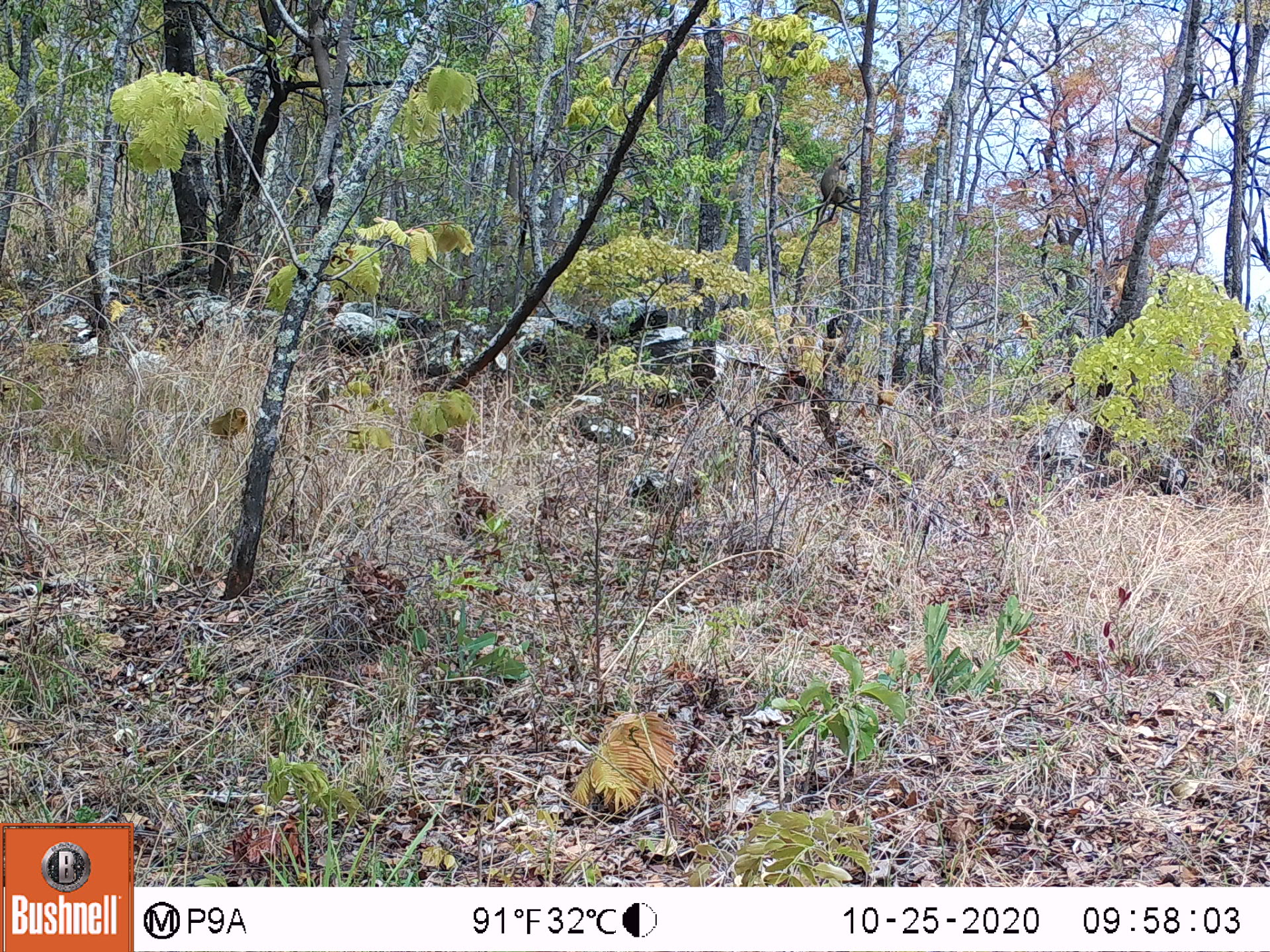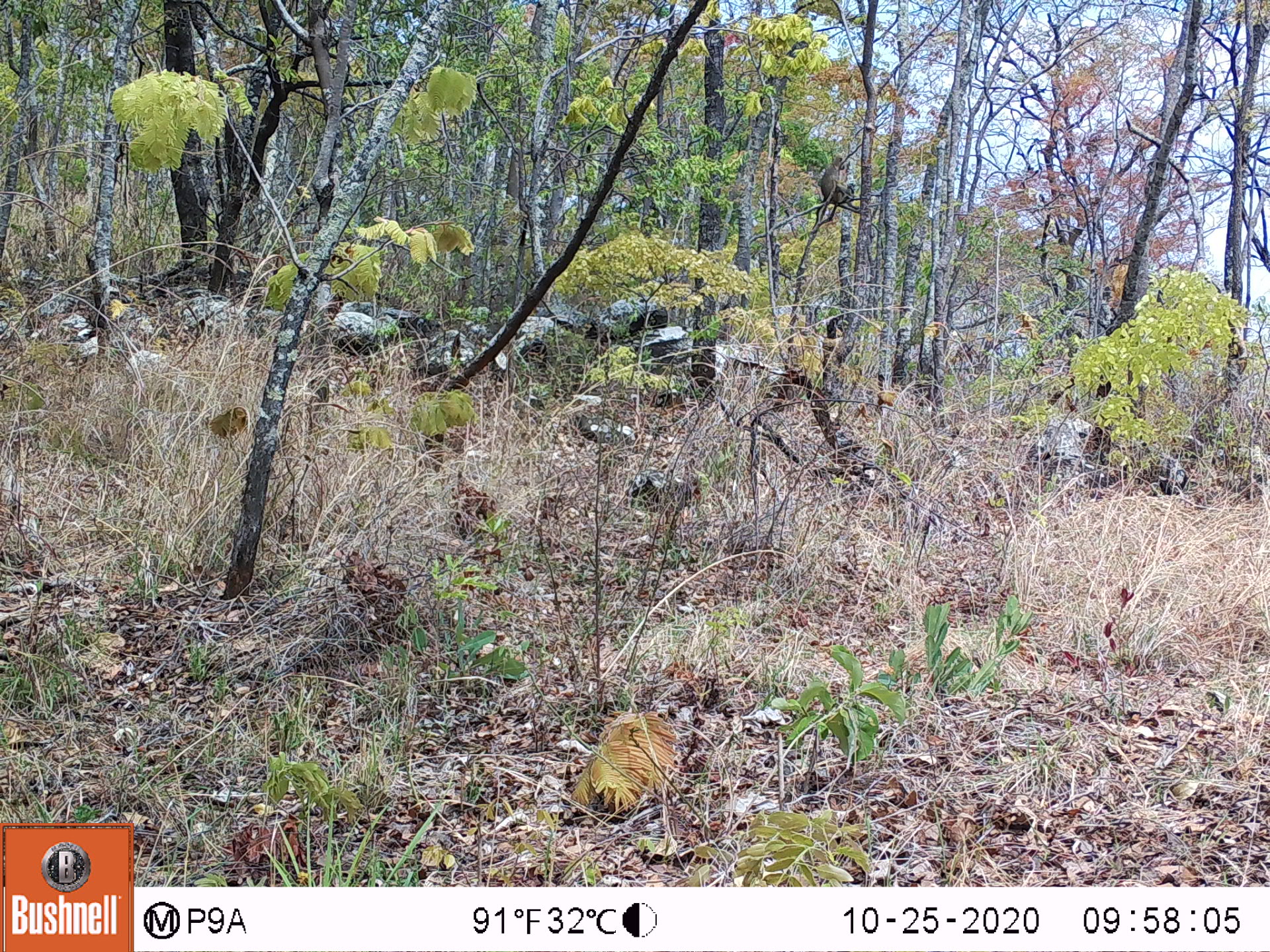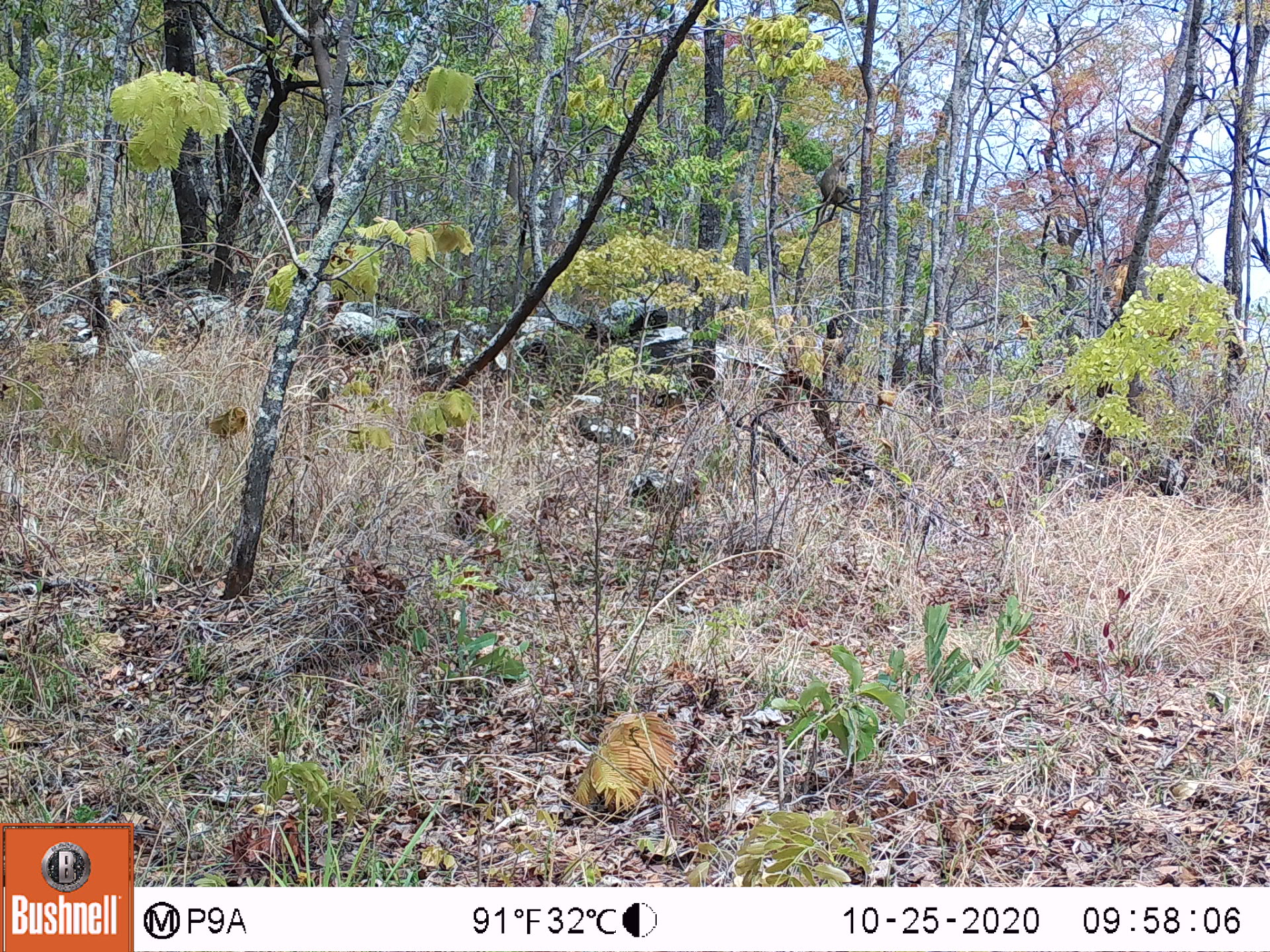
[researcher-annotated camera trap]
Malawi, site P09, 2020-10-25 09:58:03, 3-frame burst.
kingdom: Animalia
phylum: Chordata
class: Mammalia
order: Primates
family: Cercopithecidae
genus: Papio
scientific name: Papio cynocephalus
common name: yellow baboon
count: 1